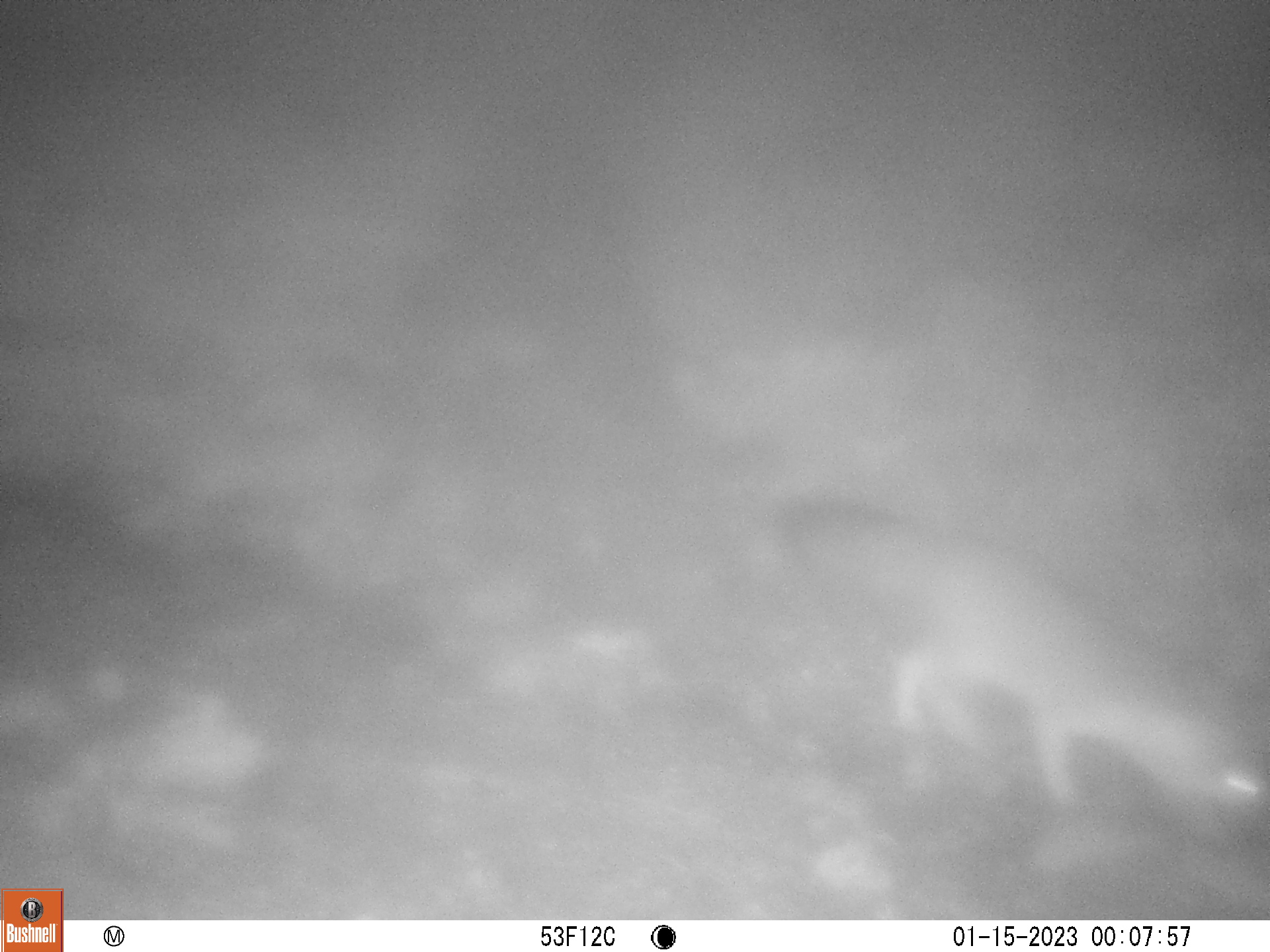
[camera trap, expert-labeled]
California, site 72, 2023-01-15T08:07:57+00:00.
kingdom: Animalia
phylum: Chordata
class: Mammalia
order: Carnivora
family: Canidae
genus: Urocyon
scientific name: Urocyon cinereoargenteus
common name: gray fox